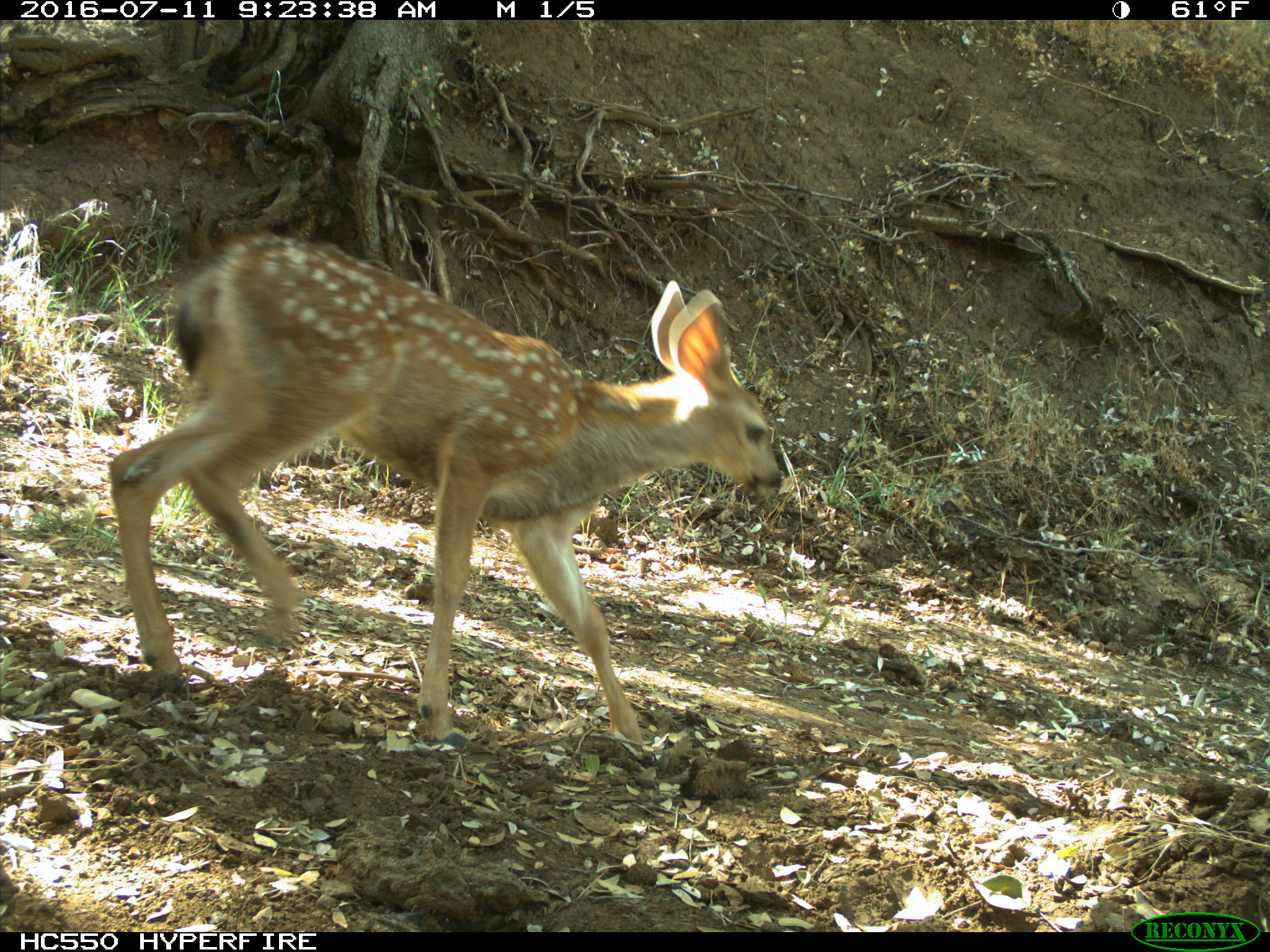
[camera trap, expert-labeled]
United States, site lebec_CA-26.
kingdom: Animalia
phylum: Chordata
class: Mammalia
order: Artiodactyla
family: Cervidae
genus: Odocoileus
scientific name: Odocoileus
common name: deer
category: unidentified deer